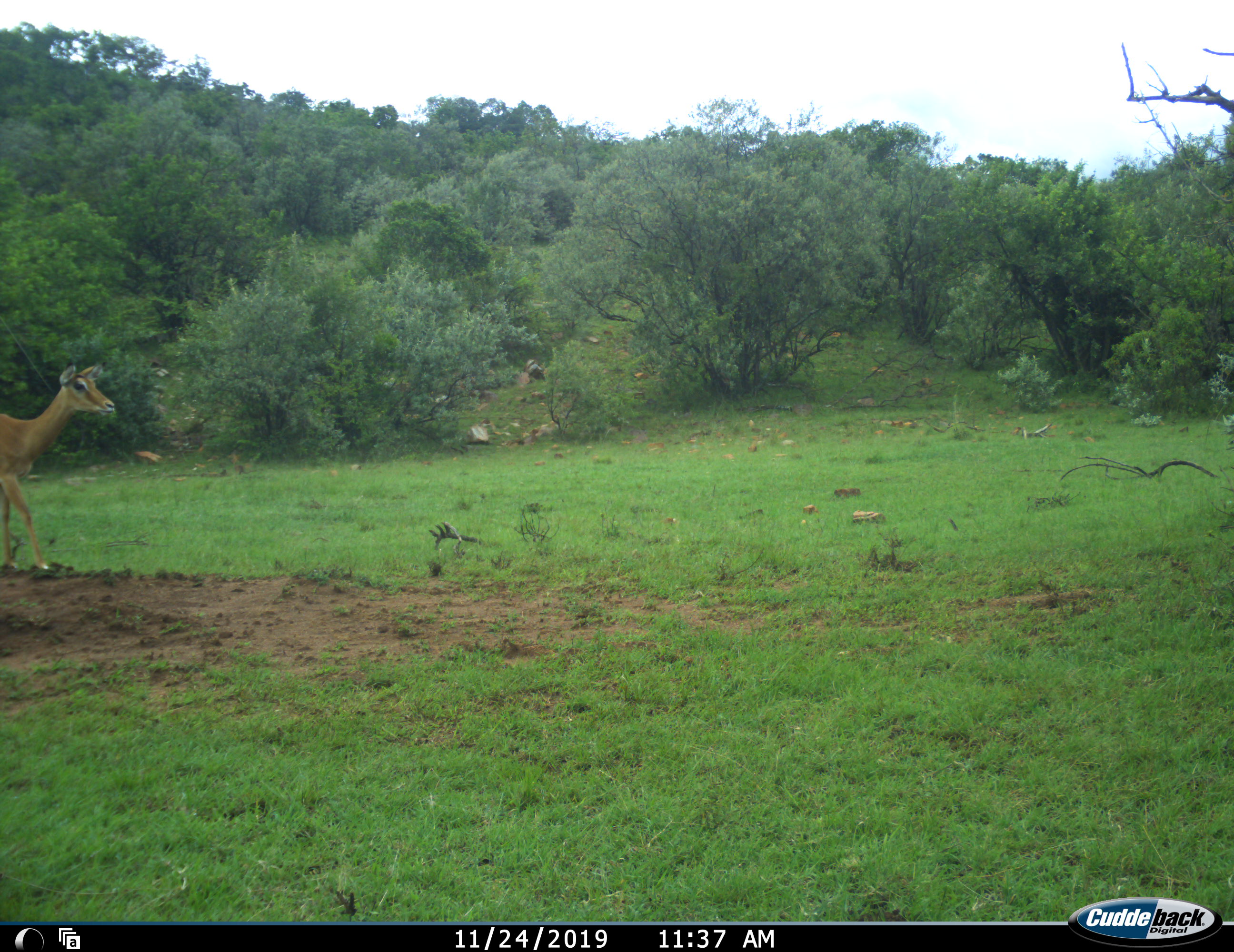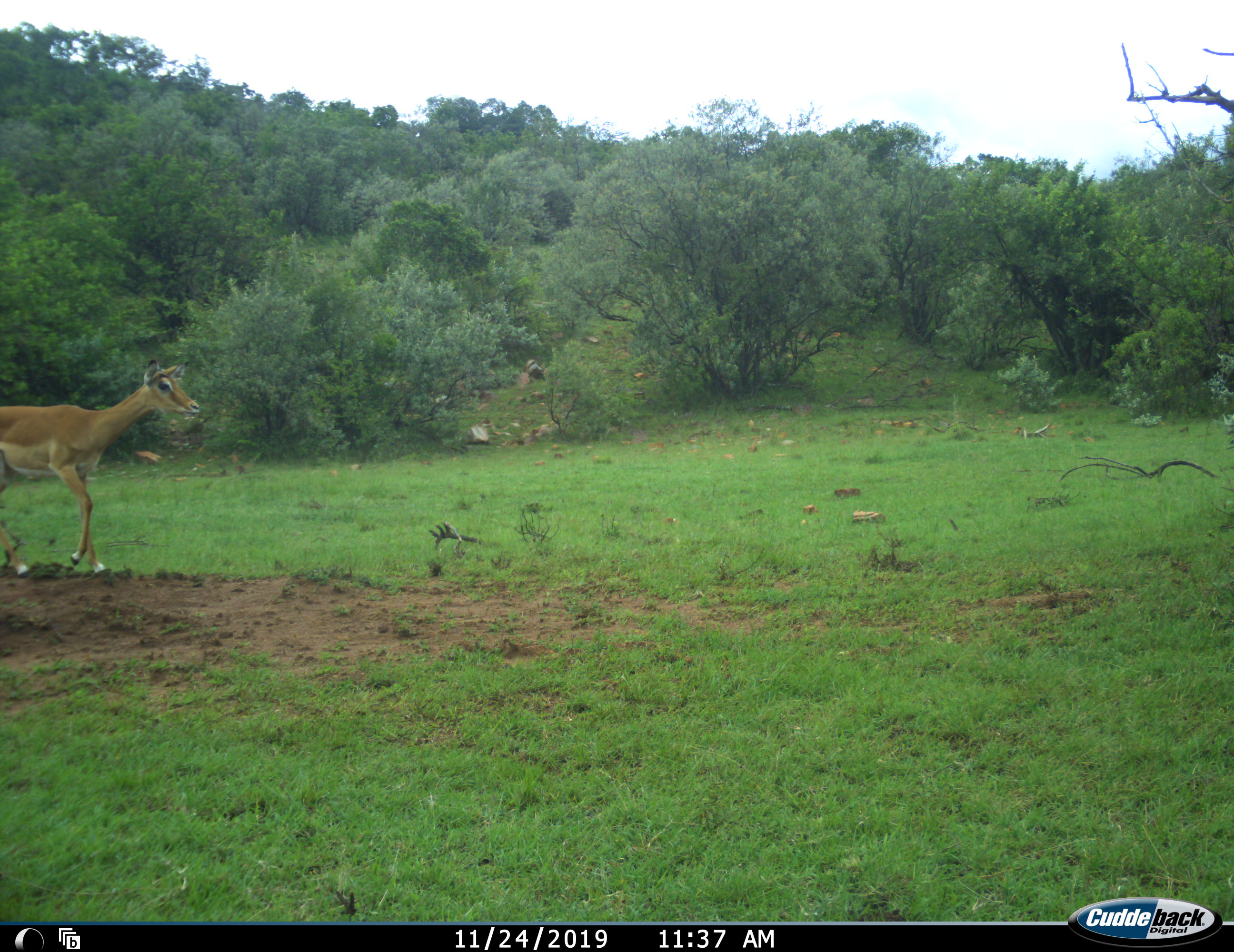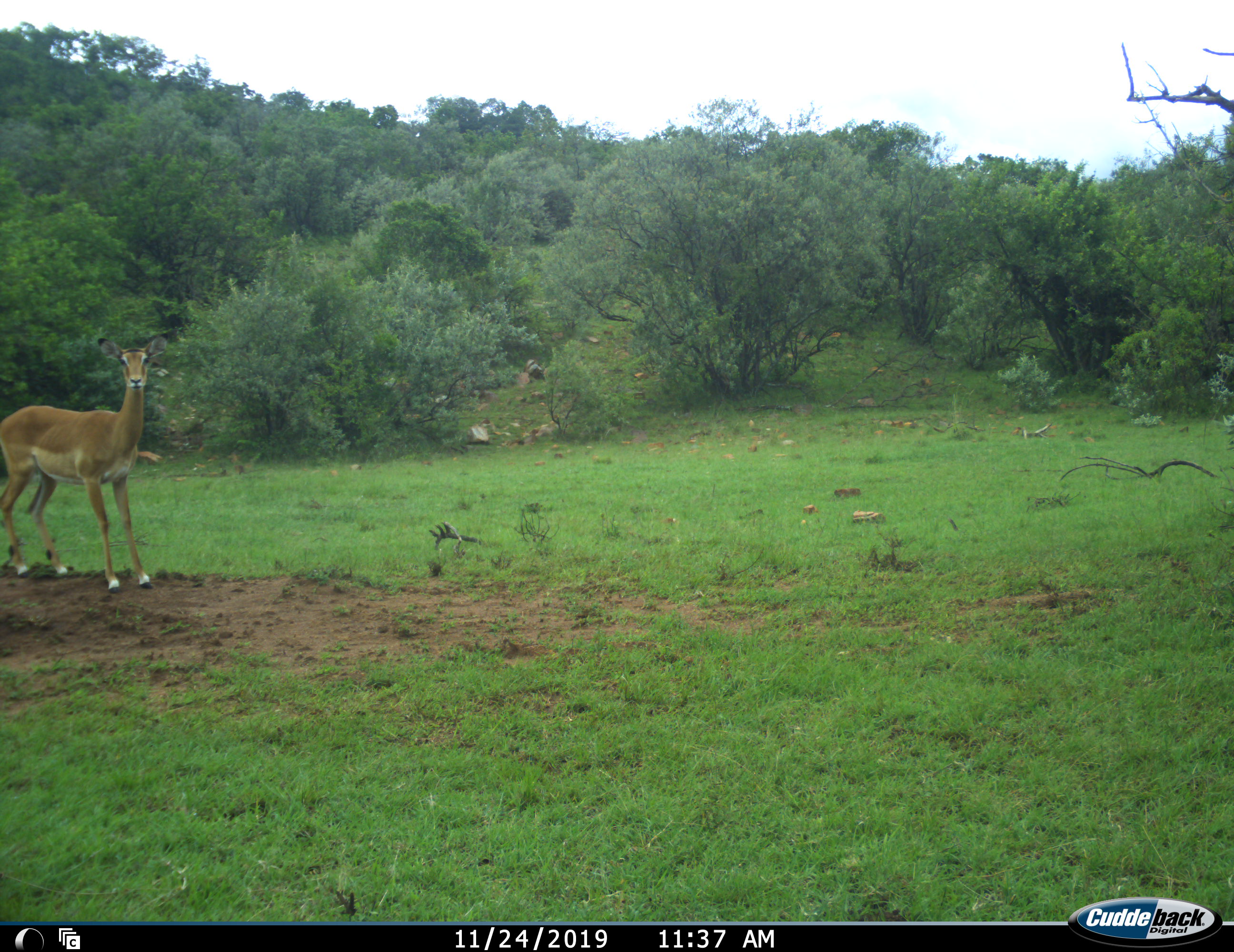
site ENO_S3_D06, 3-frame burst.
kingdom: Animalia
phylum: Chordata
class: Mammalia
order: Artiodactyla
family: Bovidae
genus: Aepyceros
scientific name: Aepyceros melampus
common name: impala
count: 1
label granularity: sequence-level